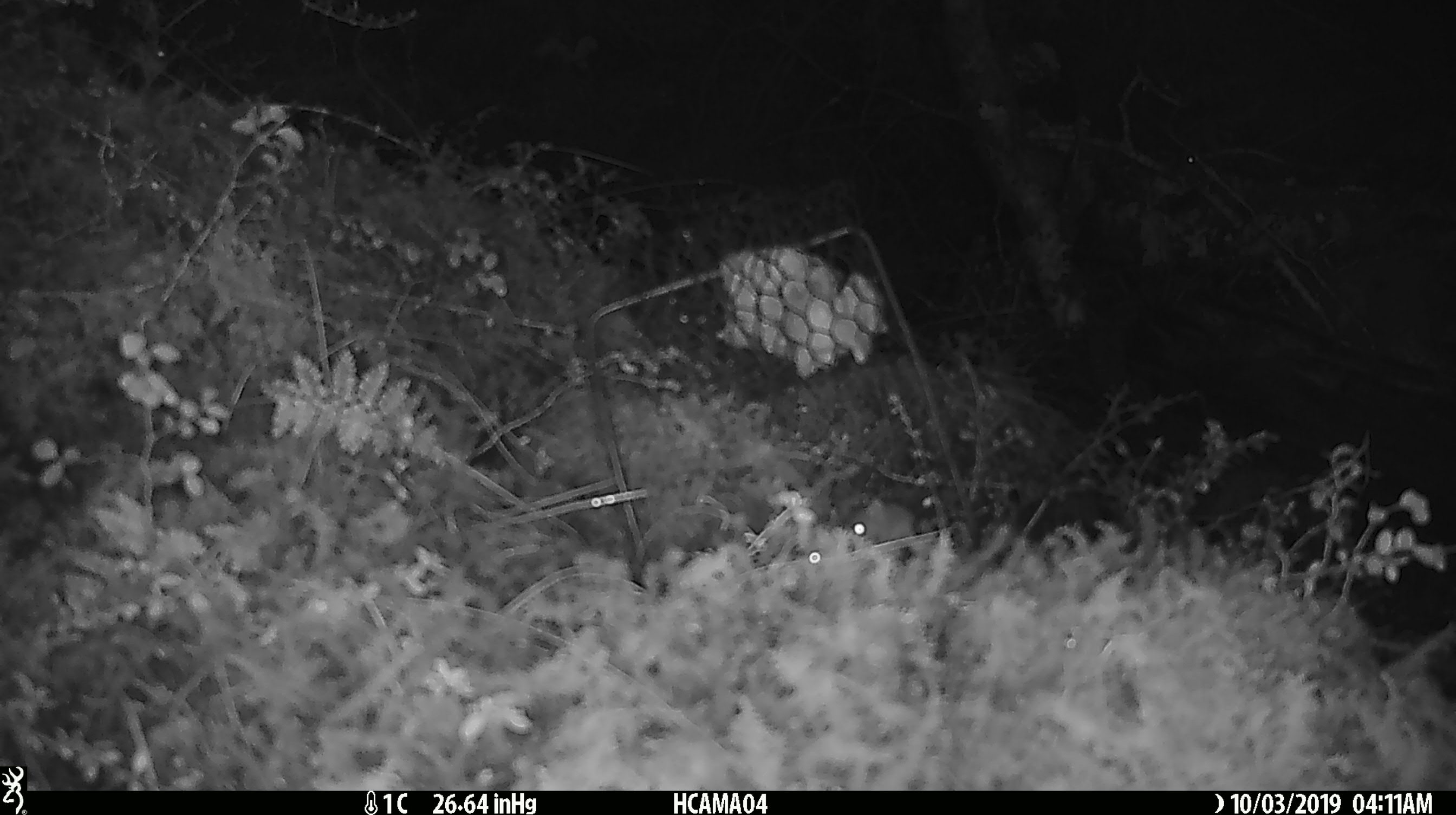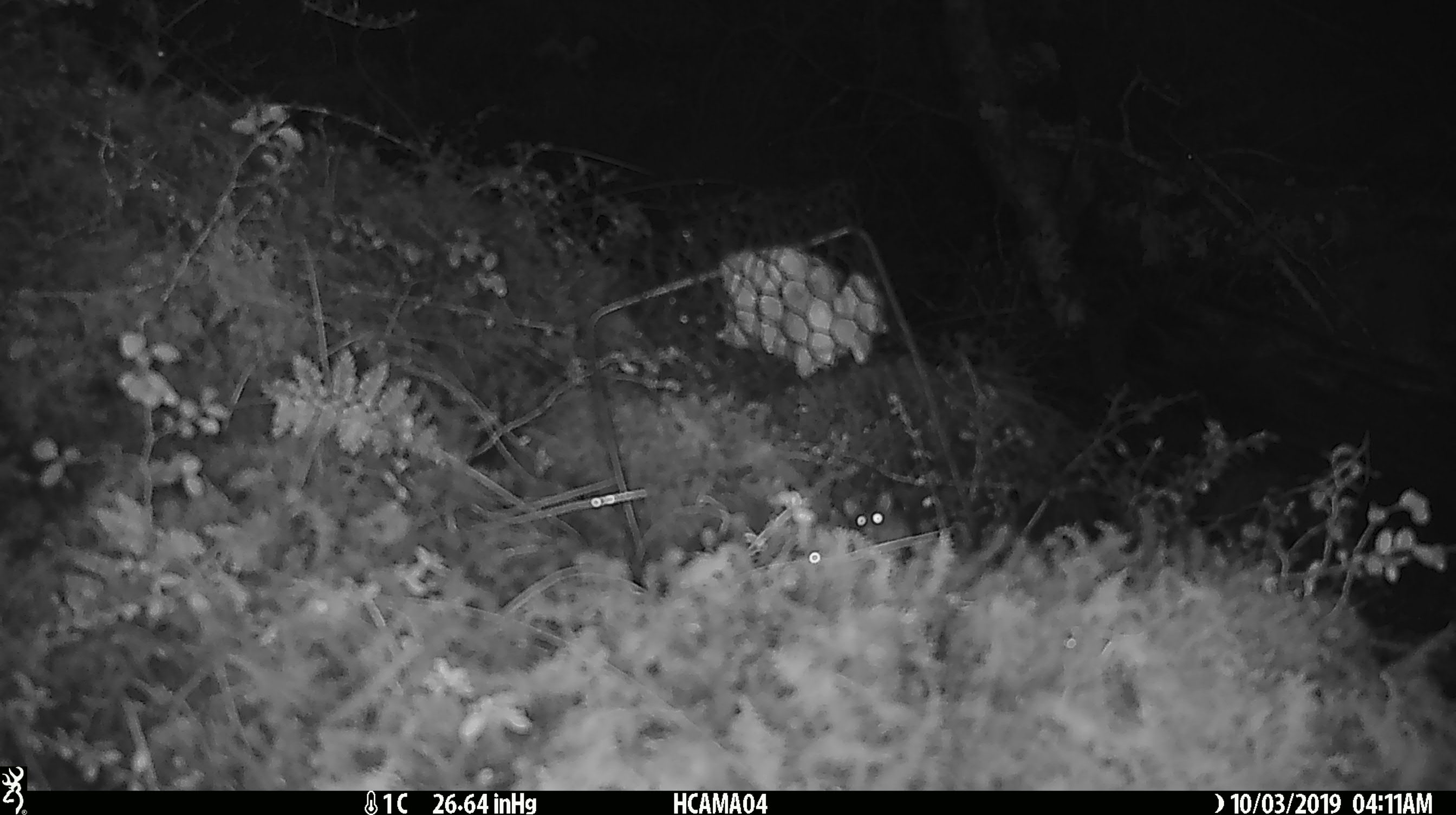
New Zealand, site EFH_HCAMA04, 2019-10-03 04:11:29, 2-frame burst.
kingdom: Animalia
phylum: Chordata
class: Mammalia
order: Rodentia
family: Muridae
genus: Mus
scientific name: Mus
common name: mouse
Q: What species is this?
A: Mouse (Mus).